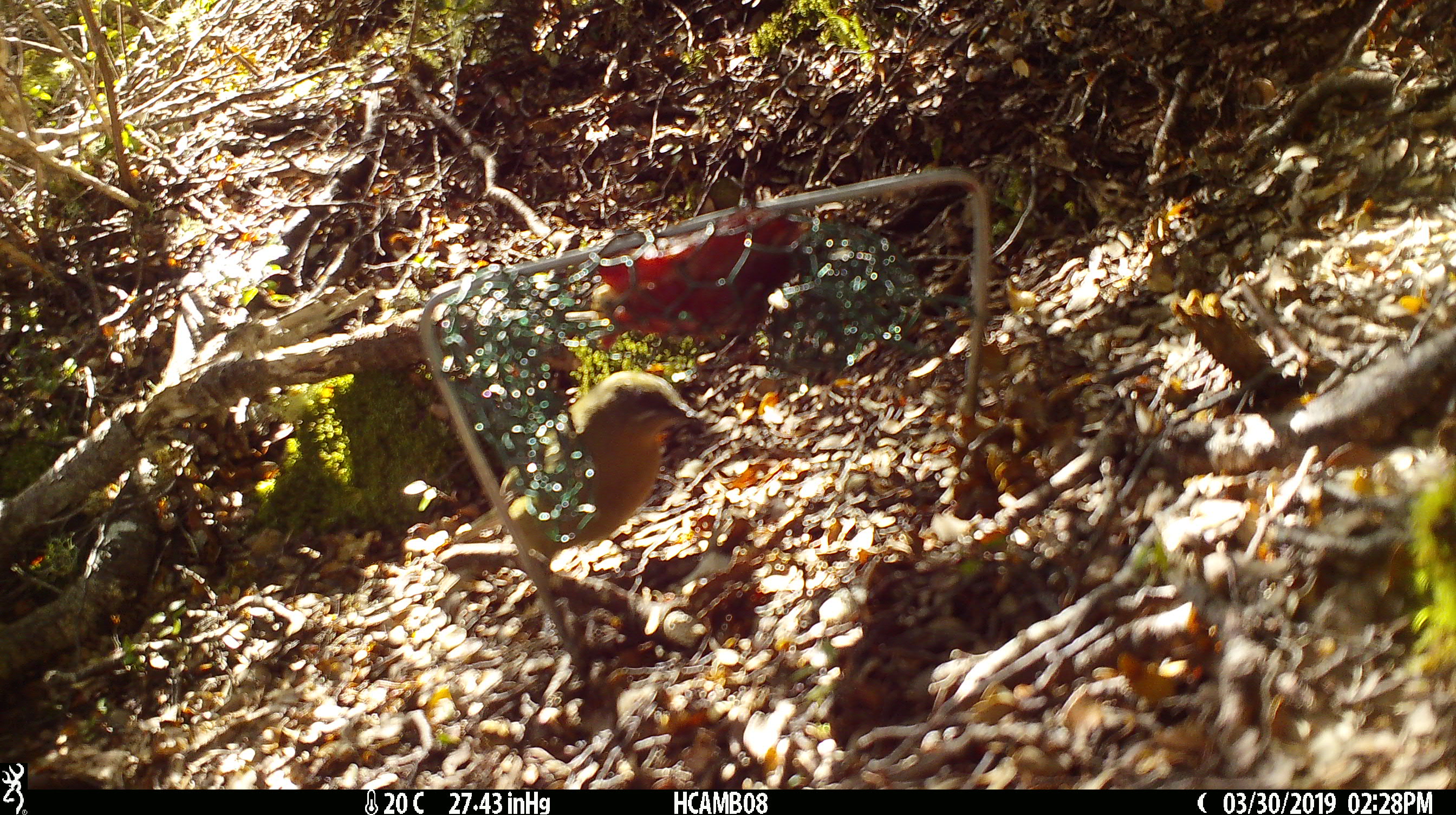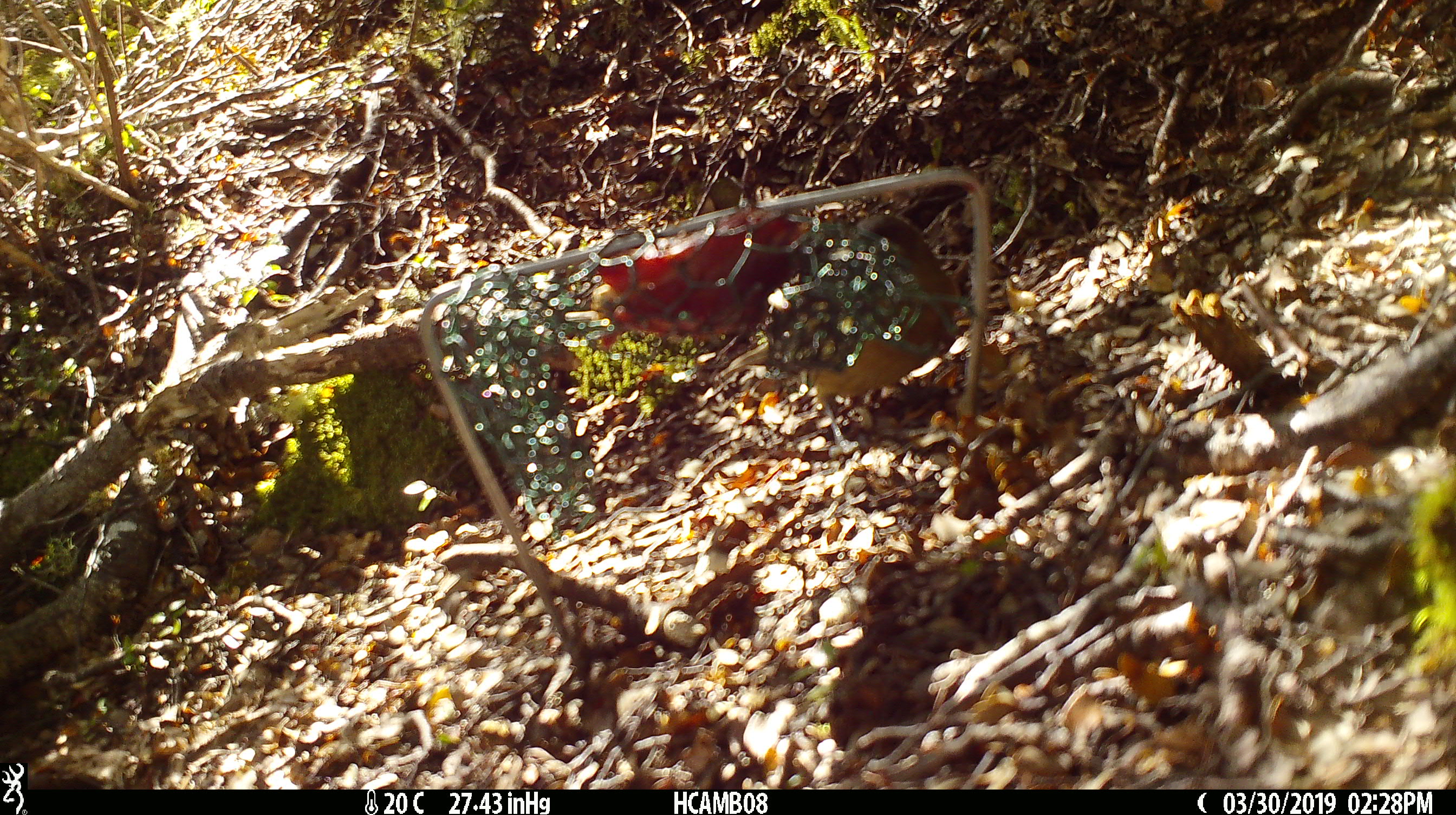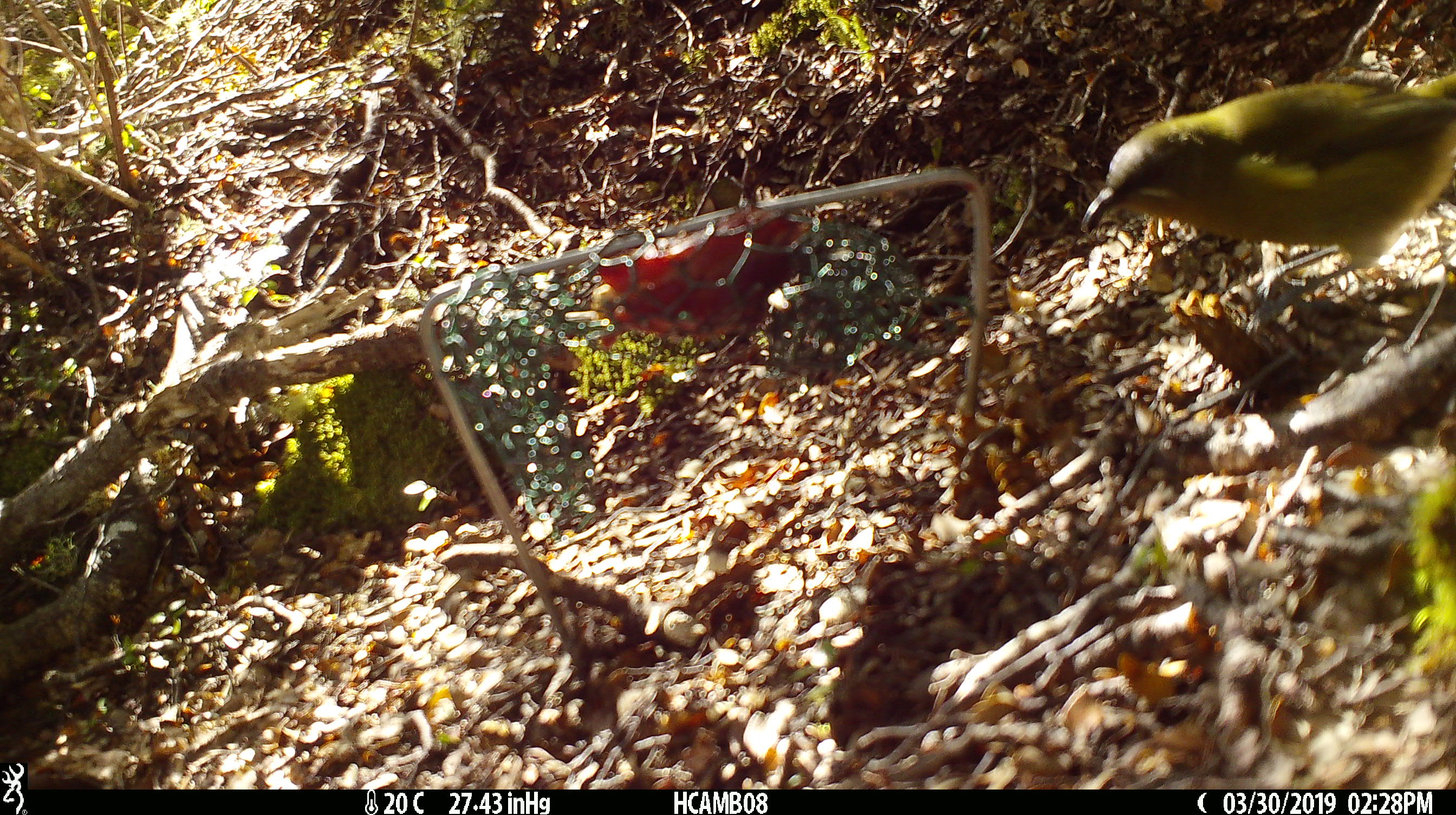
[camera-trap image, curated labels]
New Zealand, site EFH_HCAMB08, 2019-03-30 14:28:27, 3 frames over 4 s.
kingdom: Animalia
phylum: Chordata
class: Aves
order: Passeriformes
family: Meliphagidae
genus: Anthornis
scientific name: Anthornis melanura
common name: new zealand bellbird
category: bellbird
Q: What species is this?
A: Bellbird (new zealand bellbird) (Anthornis melanura).